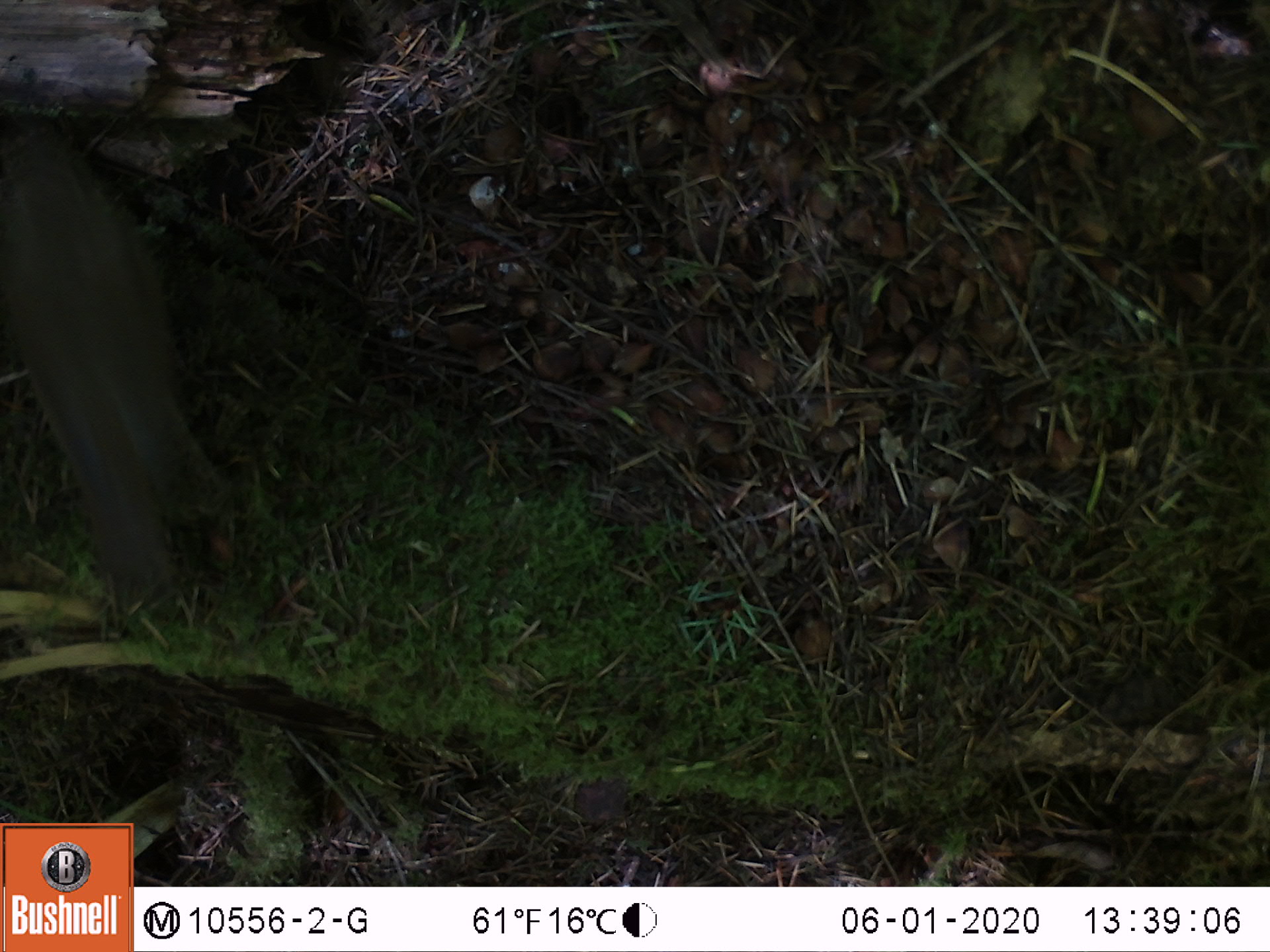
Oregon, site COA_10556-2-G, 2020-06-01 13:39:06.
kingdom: Animalia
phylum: Chordata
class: Aves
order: Passeriformes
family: Turdidae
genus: Catharus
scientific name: Catharus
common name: brown thrushes and nightingale-thrushes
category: catharus species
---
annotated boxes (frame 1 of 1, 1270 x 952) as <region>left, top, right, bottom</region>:
catharus species: <region>6, 132, 202, 583</region>